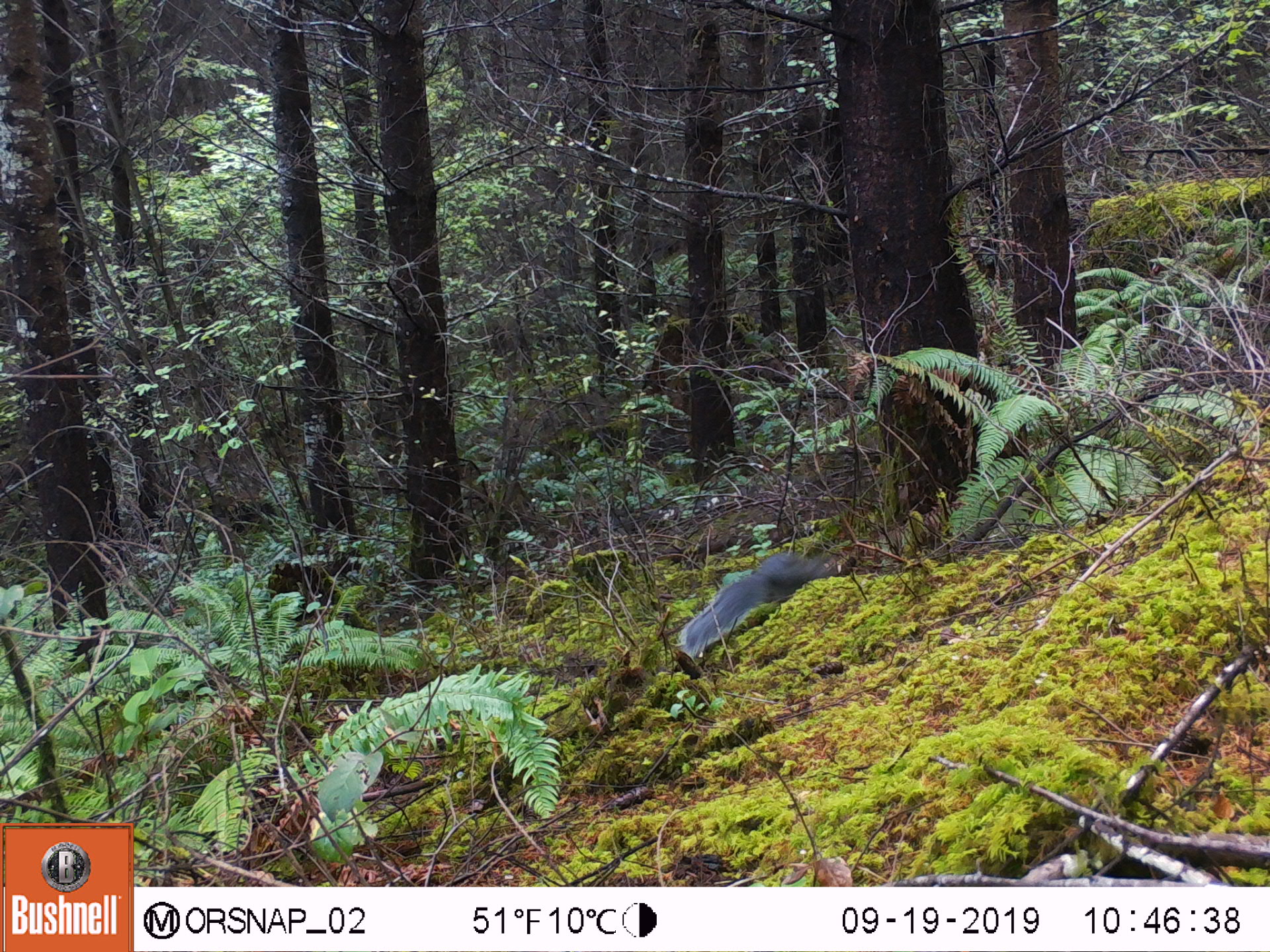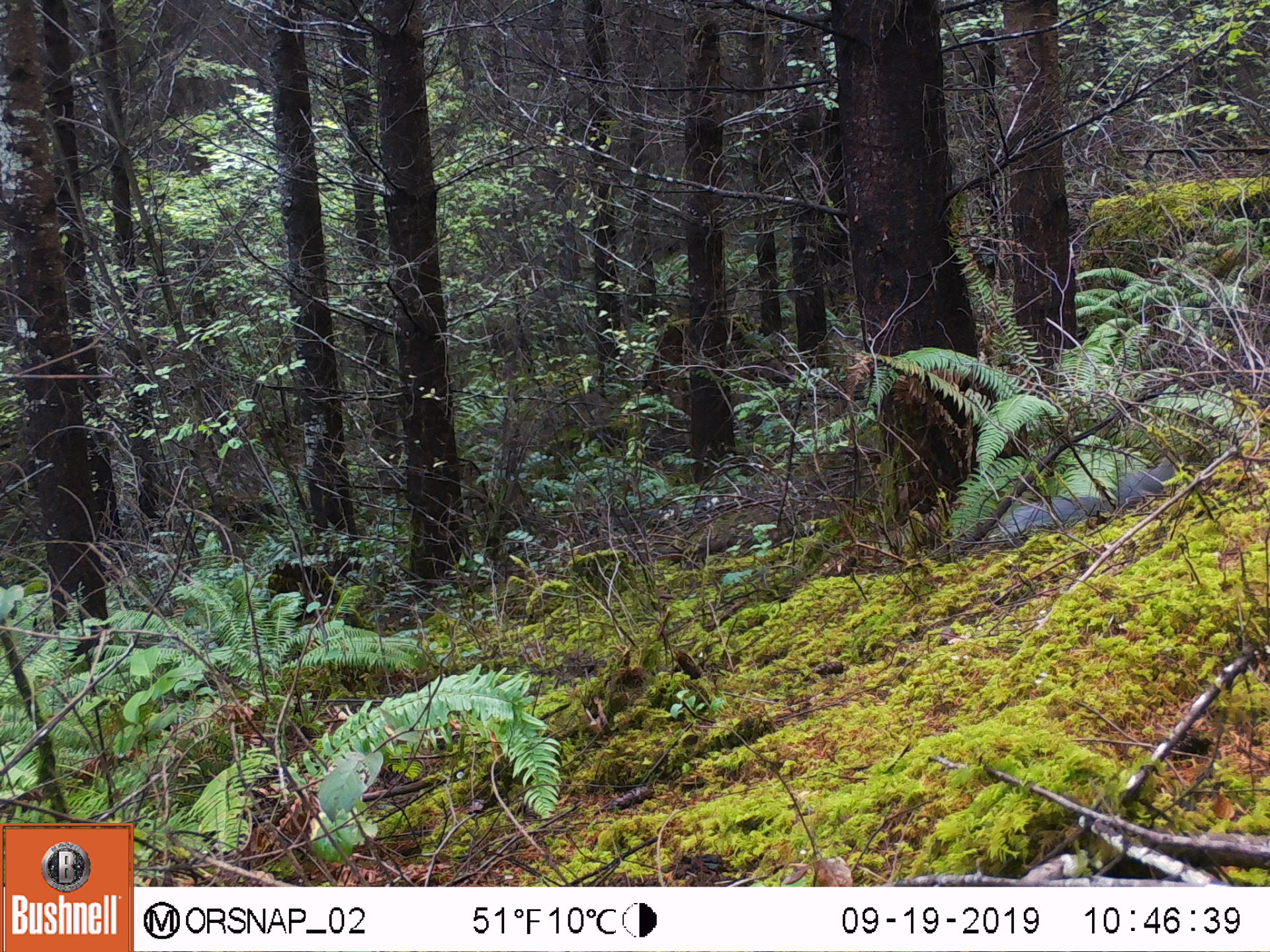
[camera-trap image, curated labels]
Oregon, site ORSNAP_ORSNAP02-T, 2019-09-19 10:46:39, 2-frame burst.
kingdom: Animalia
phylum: Chordata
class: Mammalia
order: Rodentia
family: Sciuridae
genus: Sciurus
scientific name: Sciurus griseus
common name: western gray squirrel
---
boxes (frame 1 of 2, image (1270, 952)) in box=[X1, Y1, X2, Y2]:
western gray squirrel: box=[676, 546, 849, 655]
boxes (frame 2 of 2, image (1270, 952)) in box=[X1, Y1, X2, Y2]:
western gray squirrel: box=[996, 450, 1180, 541]